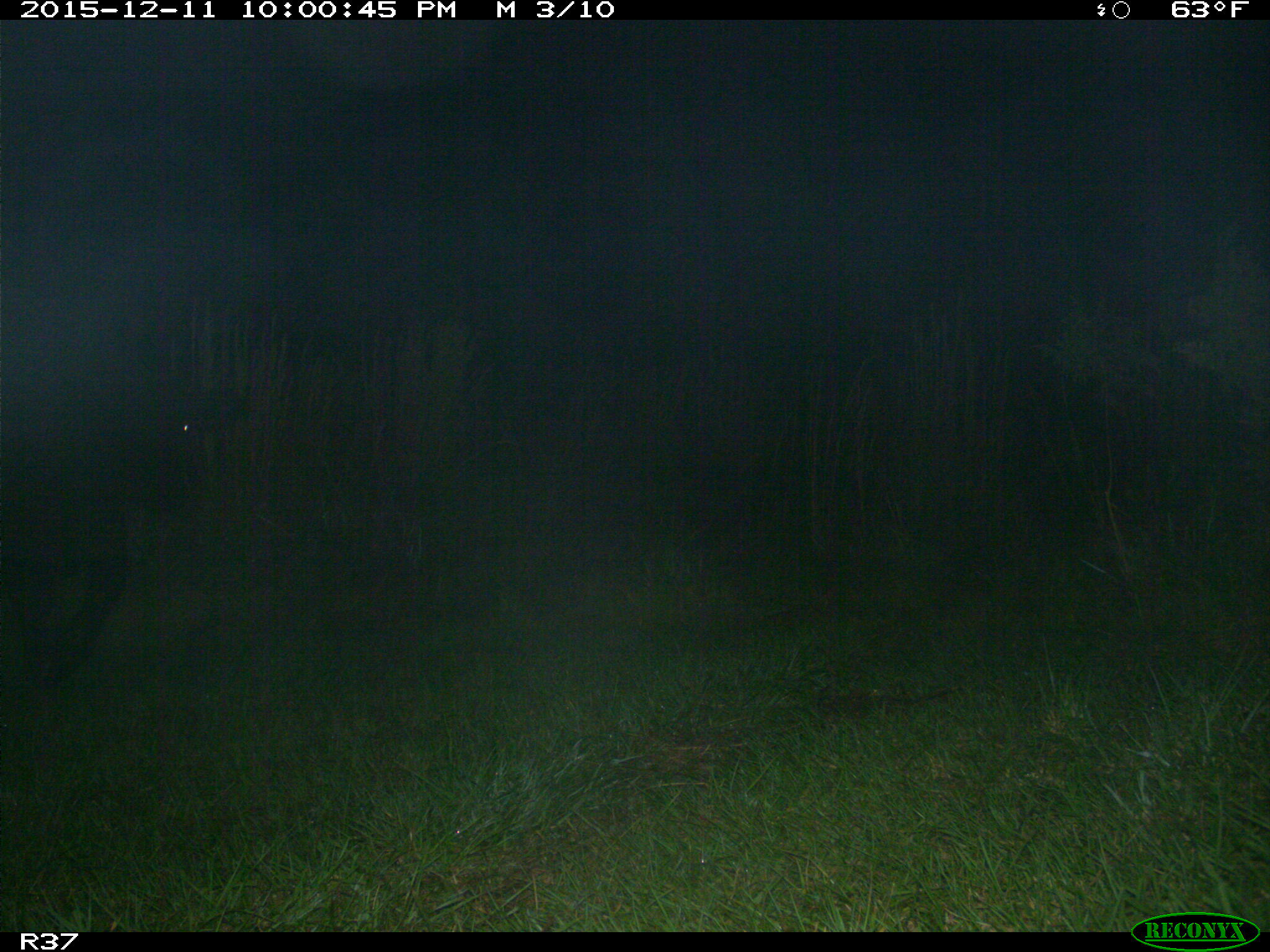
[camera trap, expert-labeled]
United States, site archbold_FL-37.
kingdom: Animalia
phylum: Chordata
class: Mammalia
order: Artiodactyla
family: Bovidae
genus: Bos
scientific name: Bos taurus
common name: domestic cow